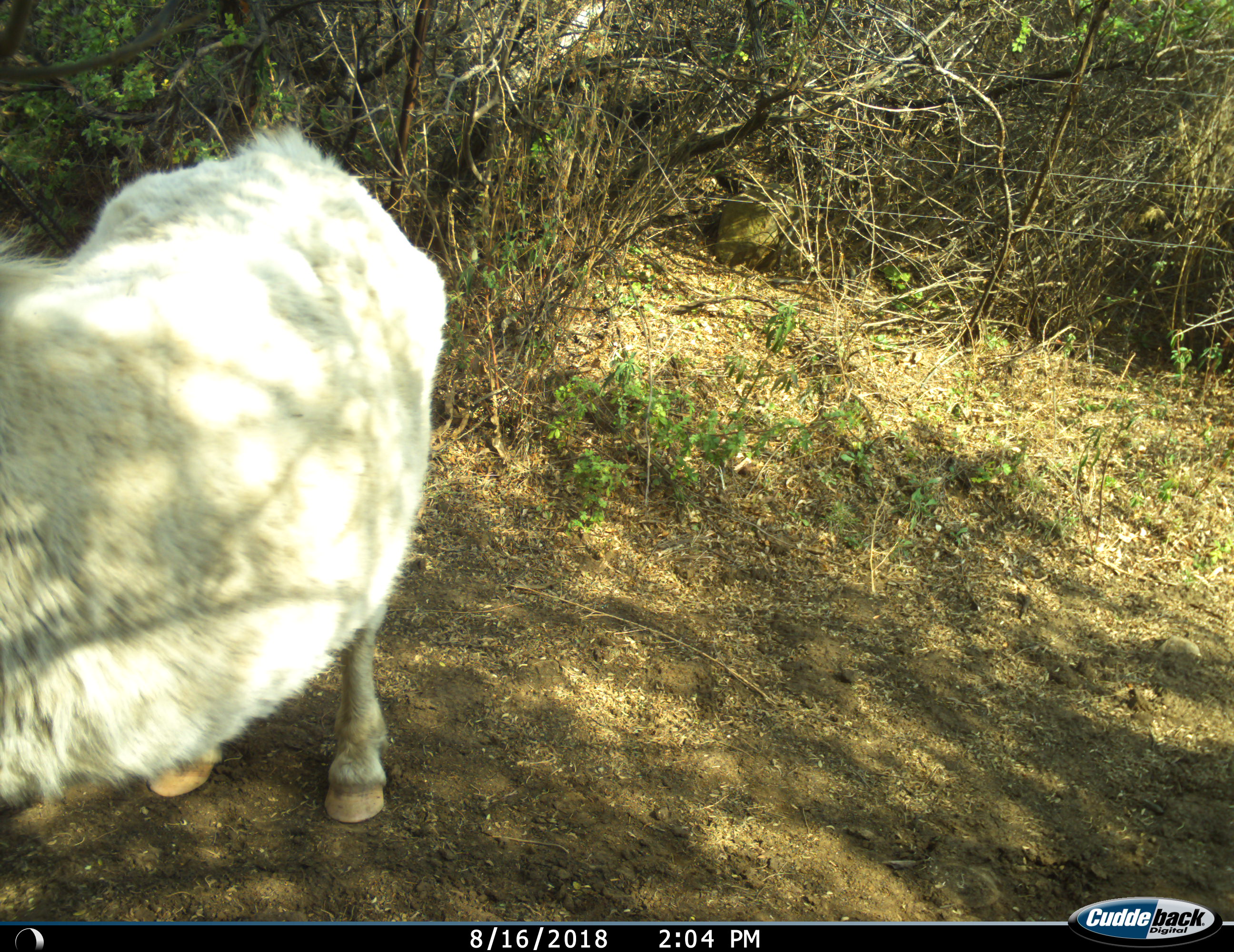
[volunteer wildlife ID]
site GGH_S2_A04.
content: unidentified animal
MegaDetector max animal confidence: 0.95